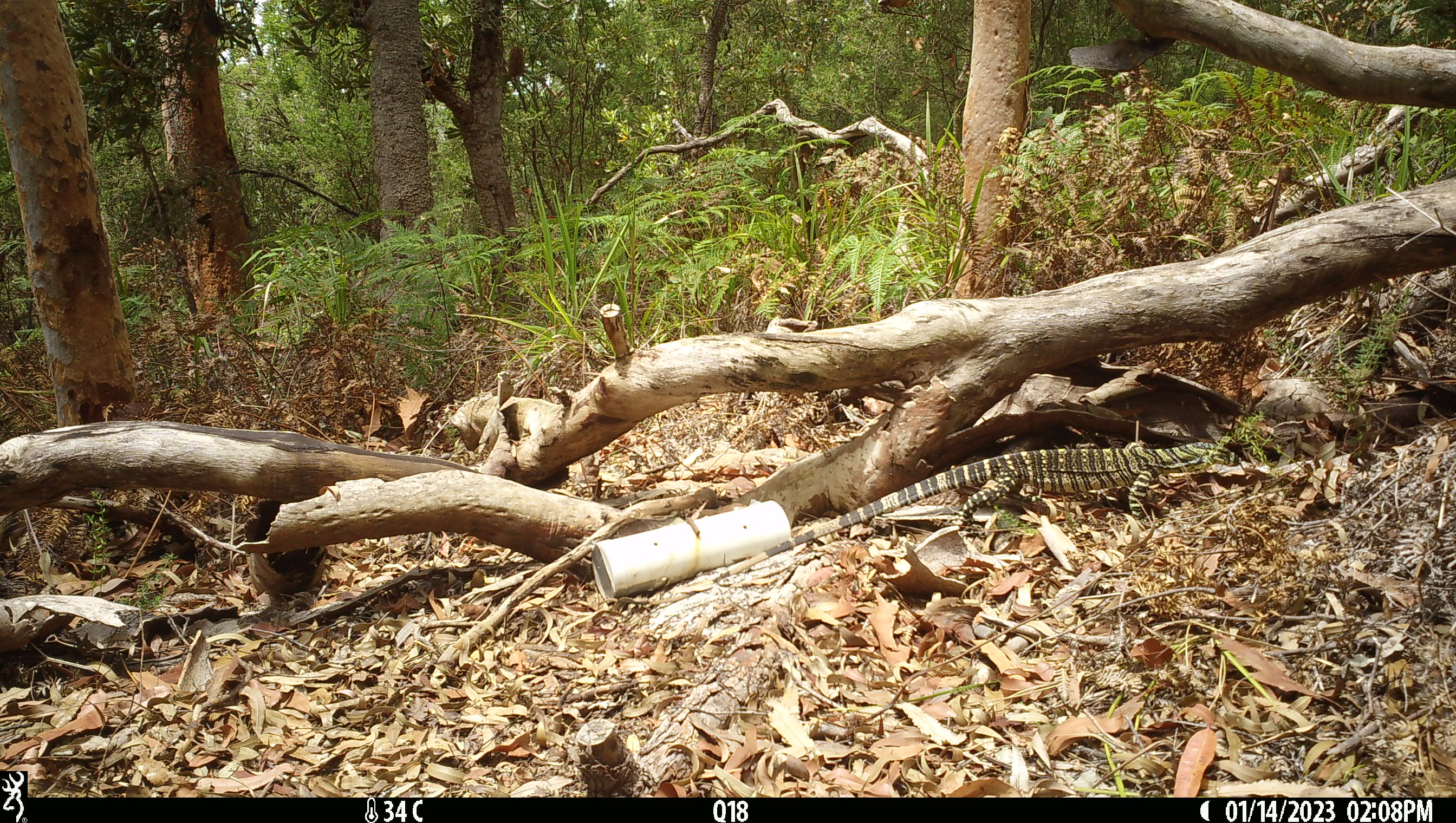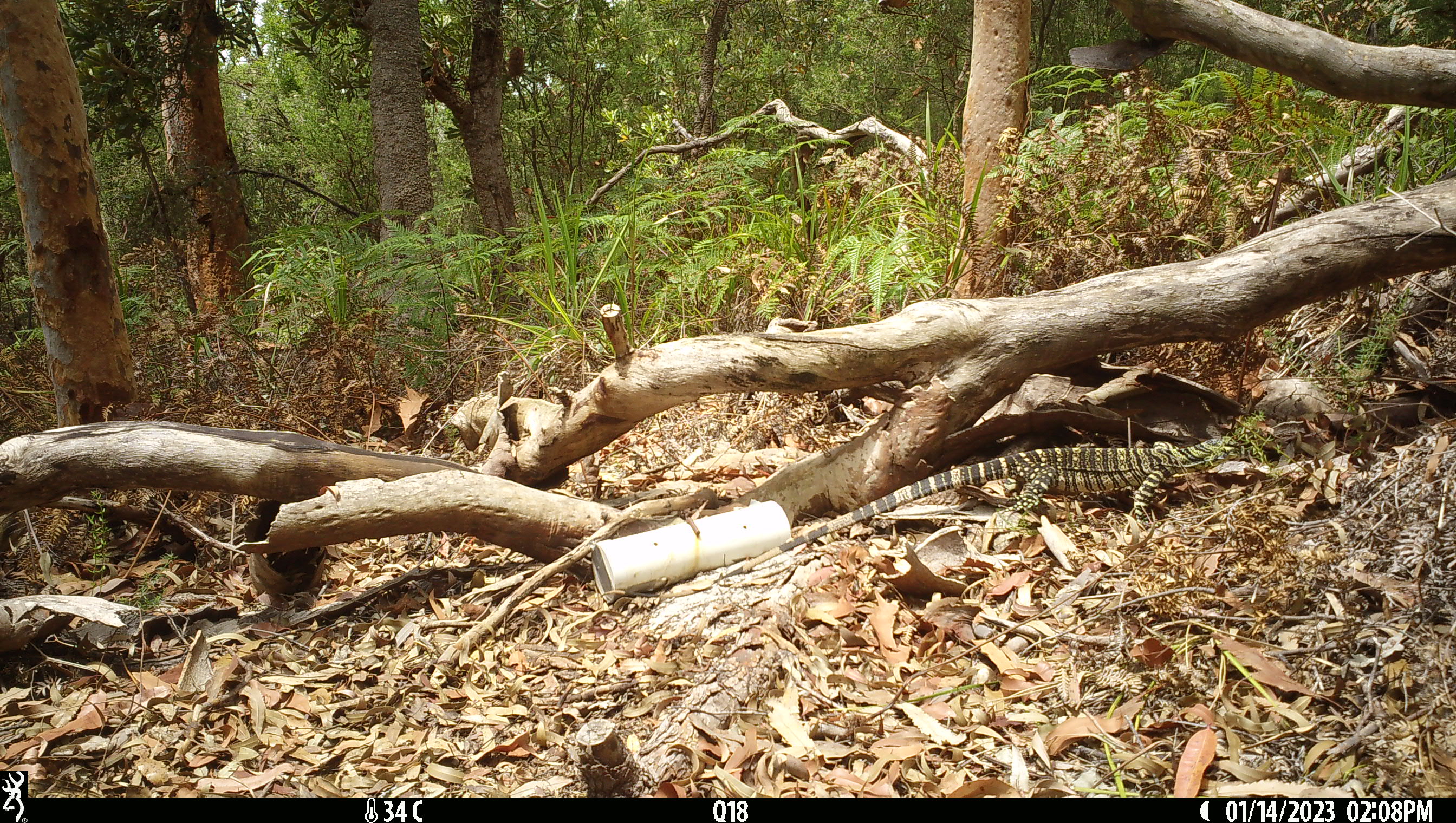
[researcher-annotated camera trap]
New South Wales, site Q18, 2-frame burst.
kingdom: Animalia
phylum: Chordata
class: Reptilia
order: Squamata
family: Varanidae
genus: Varanus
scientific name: Varanus varius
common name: lace monitor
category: goanna